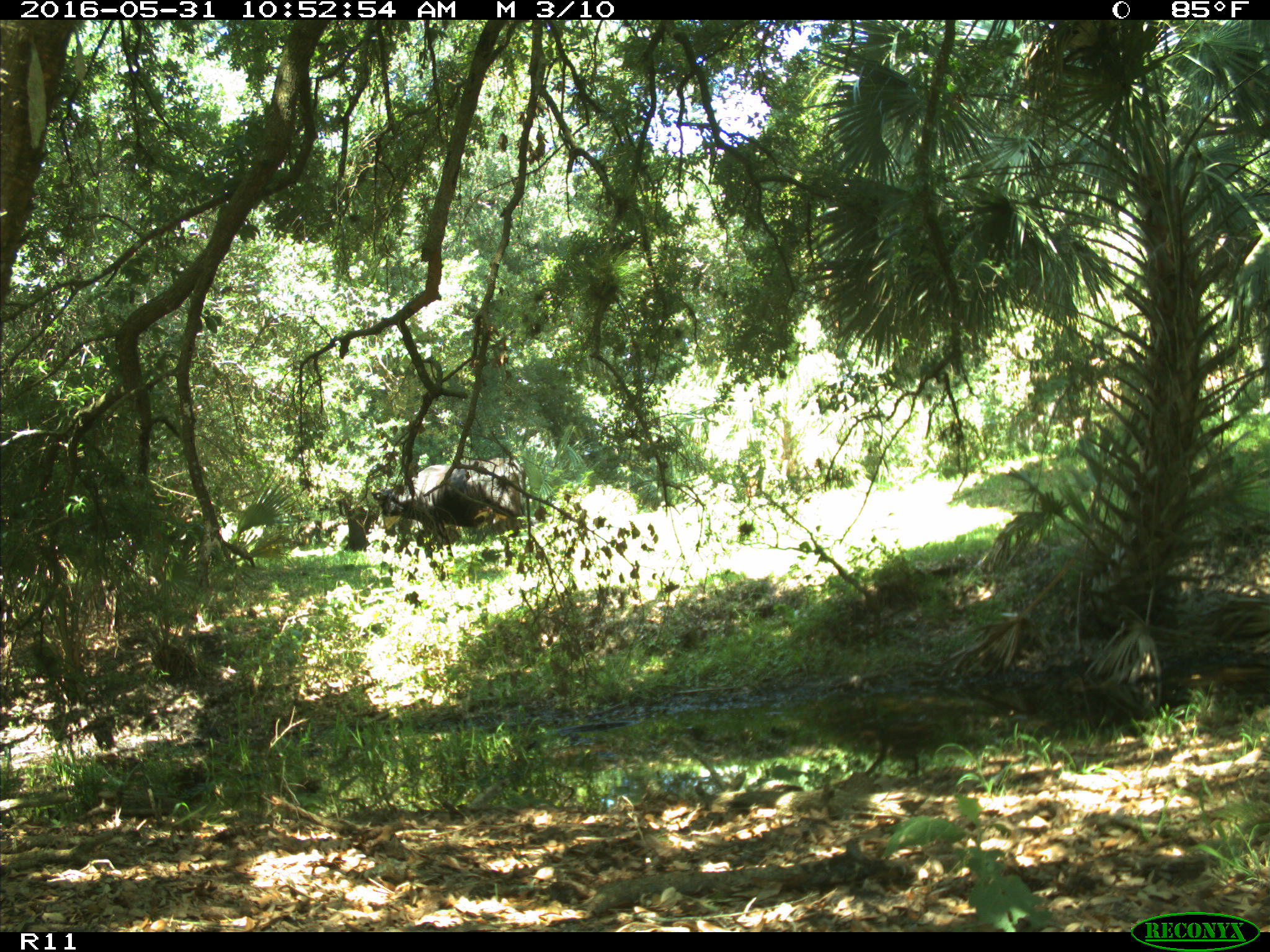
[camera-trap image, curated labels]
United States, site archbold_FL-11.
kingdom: Animalia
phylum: Chordata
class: Mammalia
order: Artiodactyla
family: Bovidae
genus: Bos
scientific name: Bos taurus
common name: domestic cow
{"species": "Bos taurus (domestic cow)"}